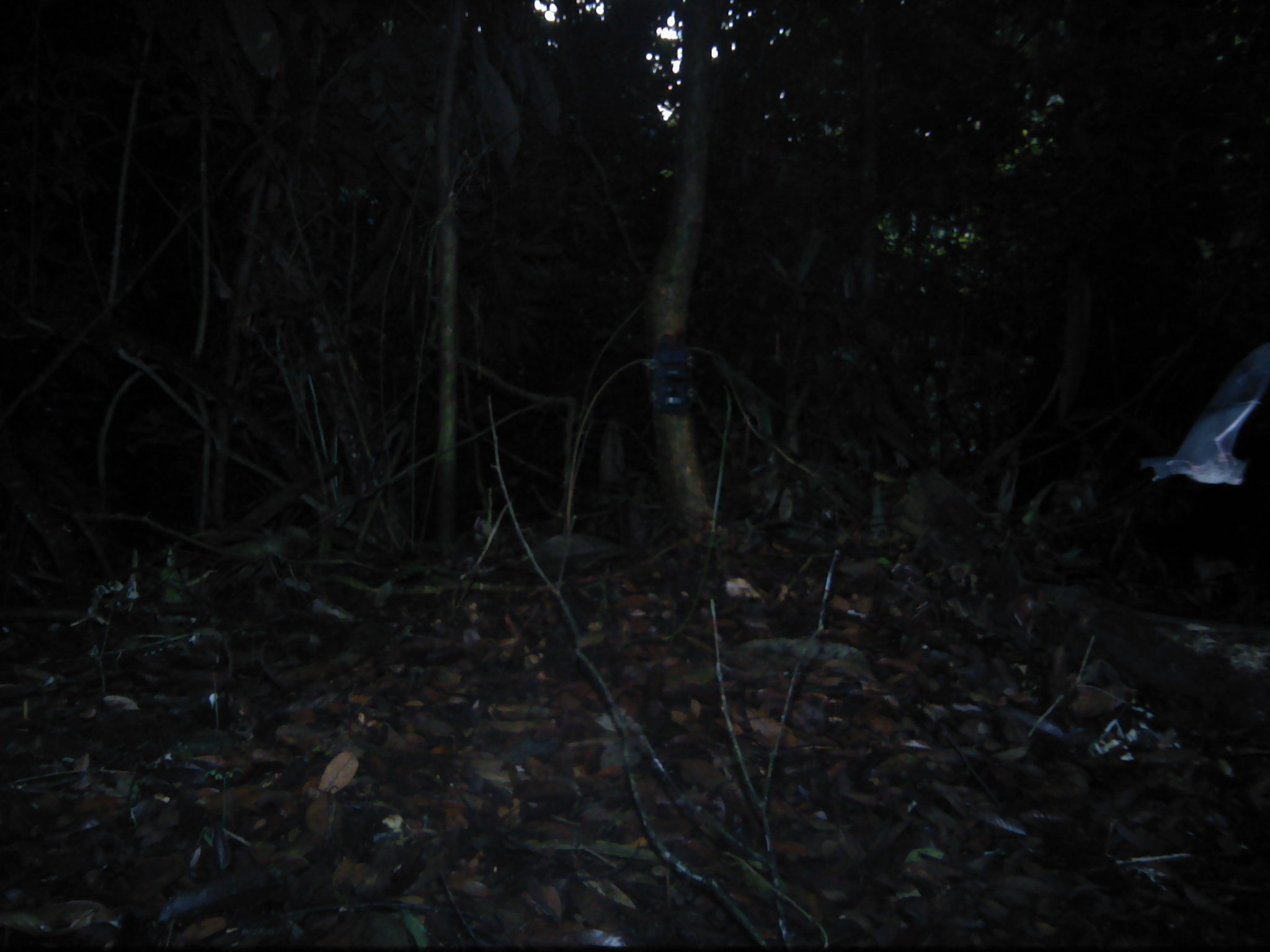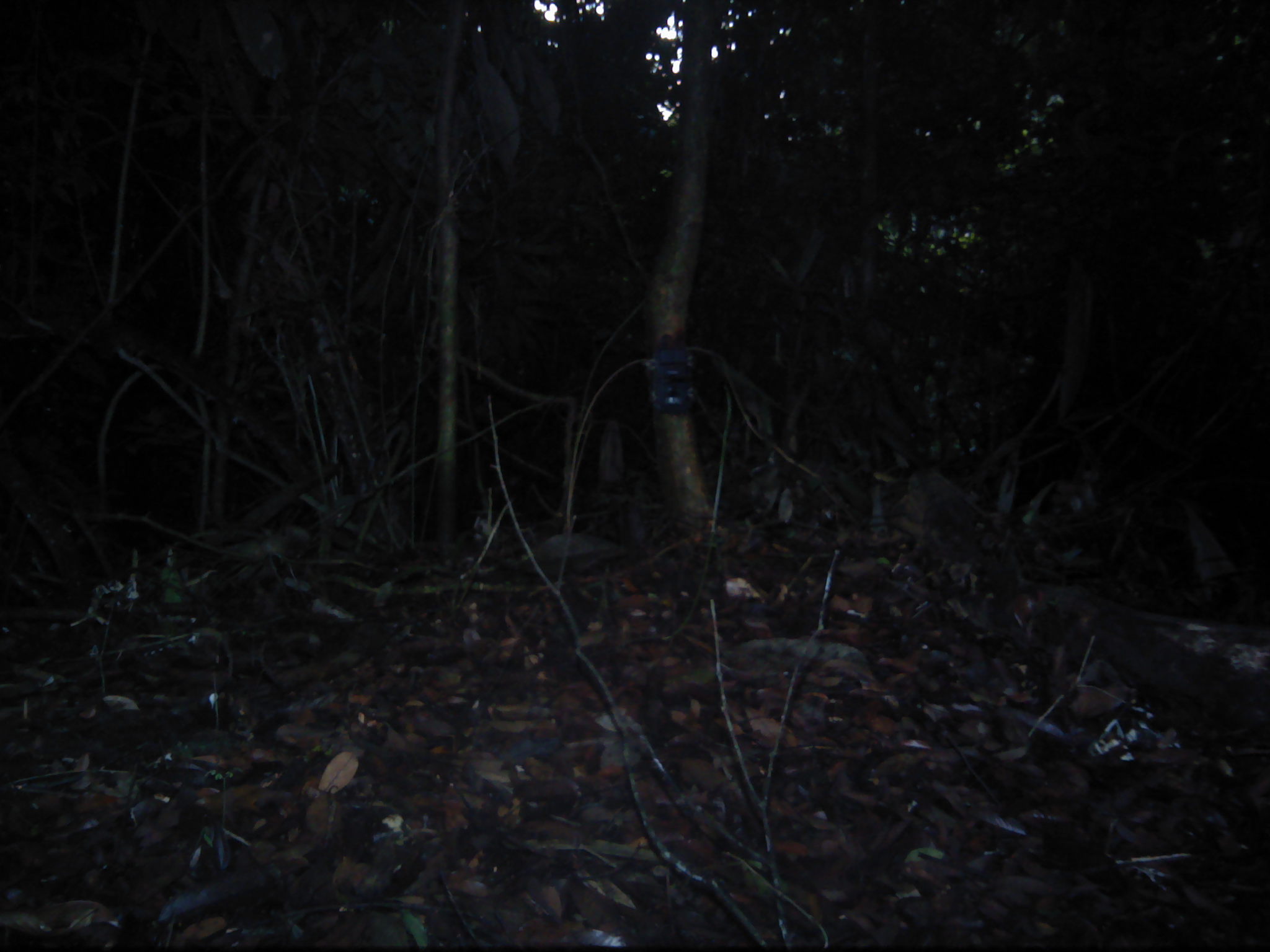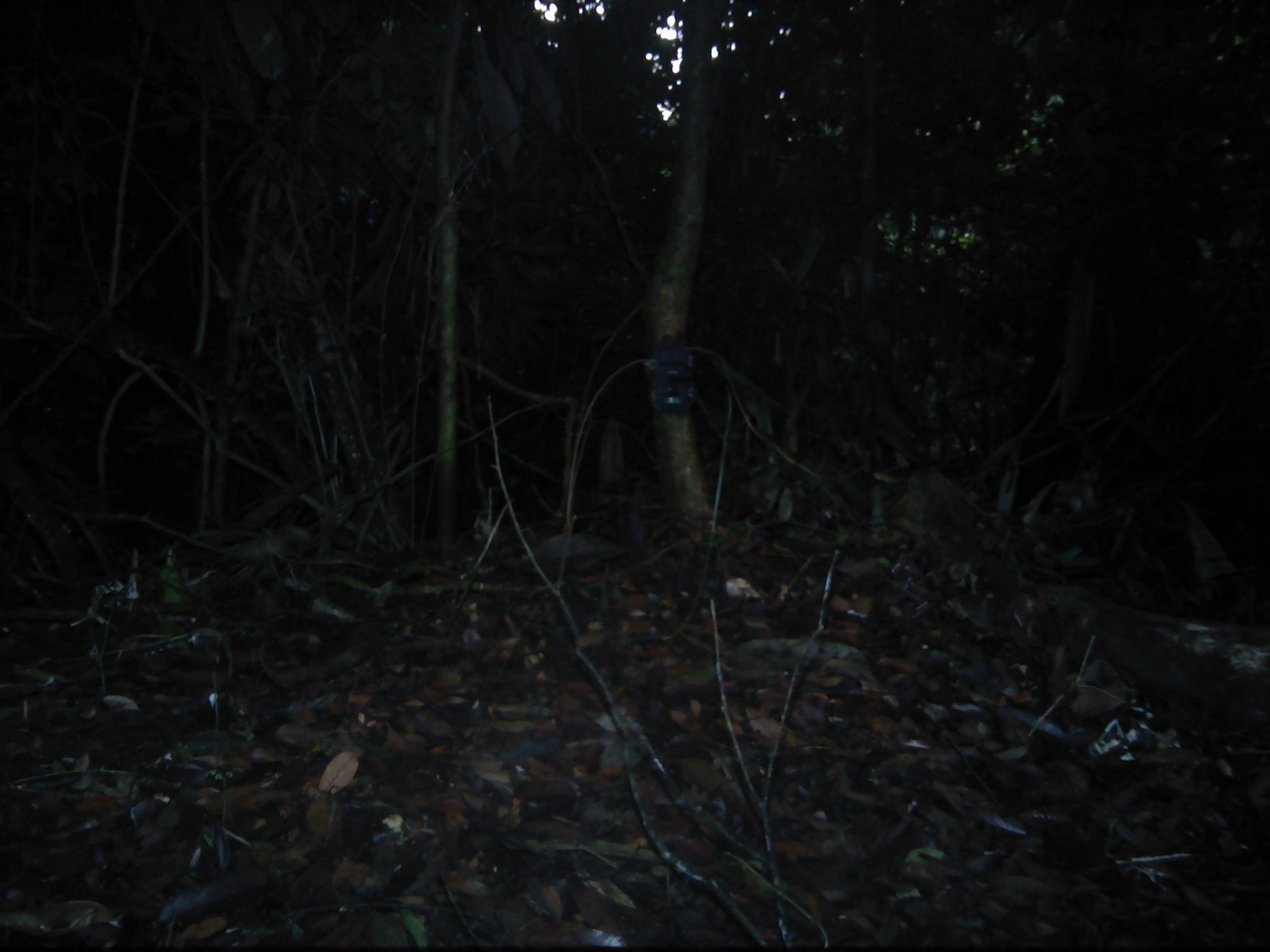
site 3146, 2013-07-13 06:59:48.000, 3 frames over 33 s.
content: unidentified animal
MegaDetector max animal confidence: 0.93